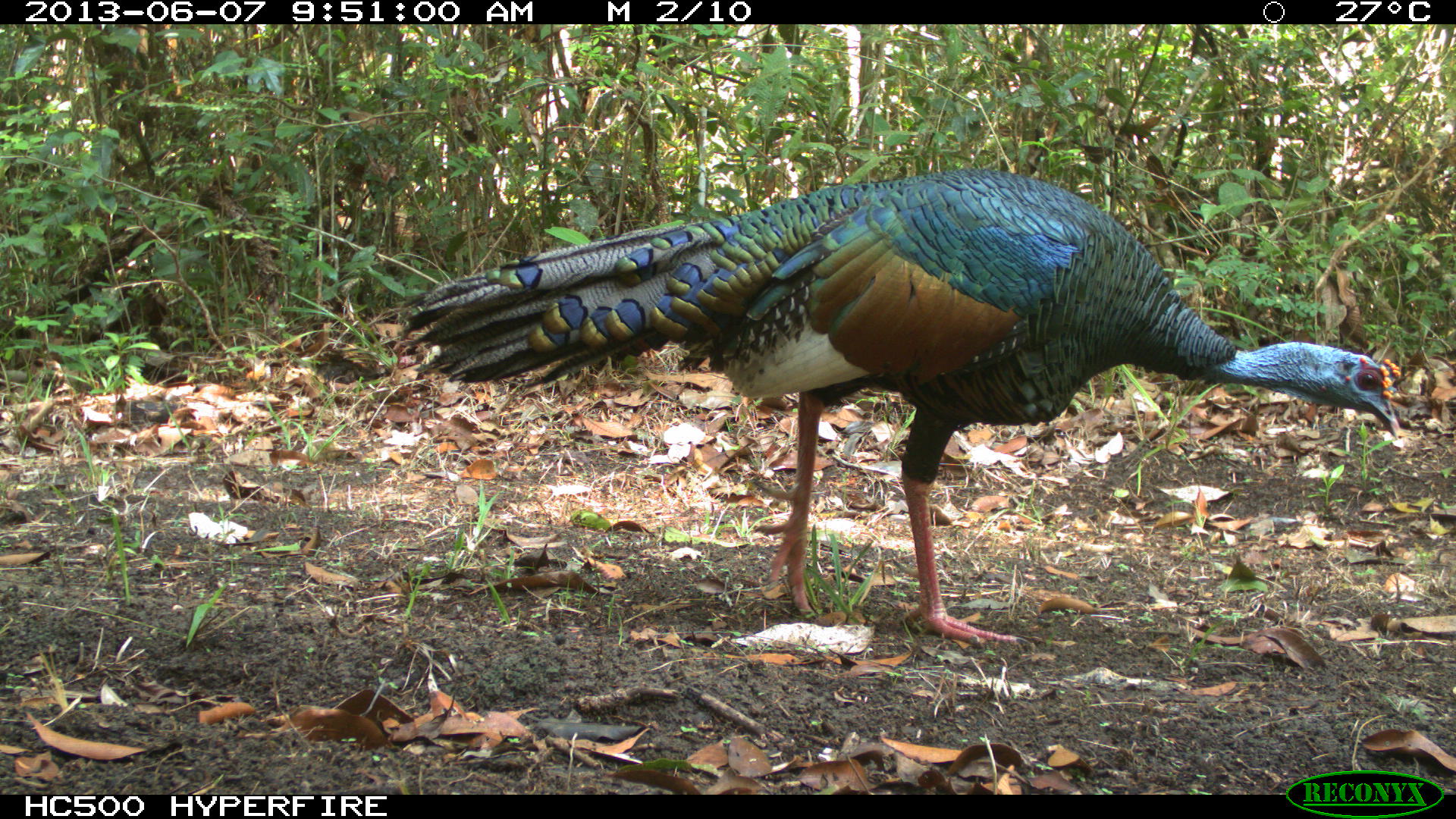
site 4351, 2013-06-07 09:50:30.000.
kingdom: Animalia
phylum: Chordata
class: Aves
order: Galliformes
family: Phasianidae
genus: Meleagris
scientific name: Meleagris ocellata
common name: ocellated turkey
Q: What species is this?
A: Meleagris ocellata (ocellated turkey).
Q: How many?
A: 1.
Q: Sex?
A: Male.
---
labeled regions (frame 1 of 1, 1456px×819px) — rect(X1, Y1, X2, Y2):
meleagris ocellata: rect(397, 169, 1398, 648)